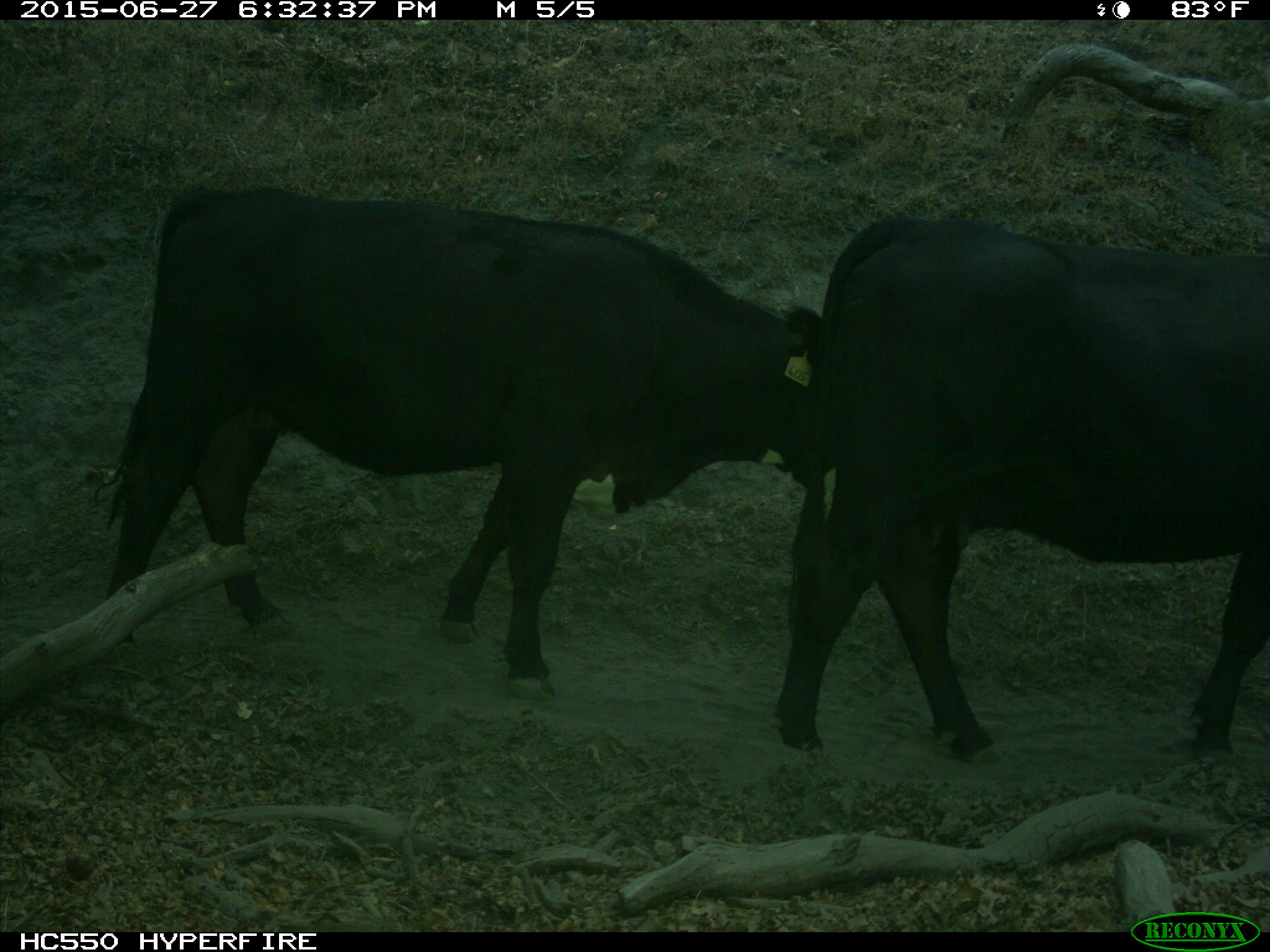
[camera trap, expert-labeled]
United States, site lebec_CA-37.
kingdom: Animalia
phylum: Chordata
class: Mammalia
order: Artiodactyla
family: Bovidae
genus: Bos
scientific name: Bos taurus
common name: domestic cow